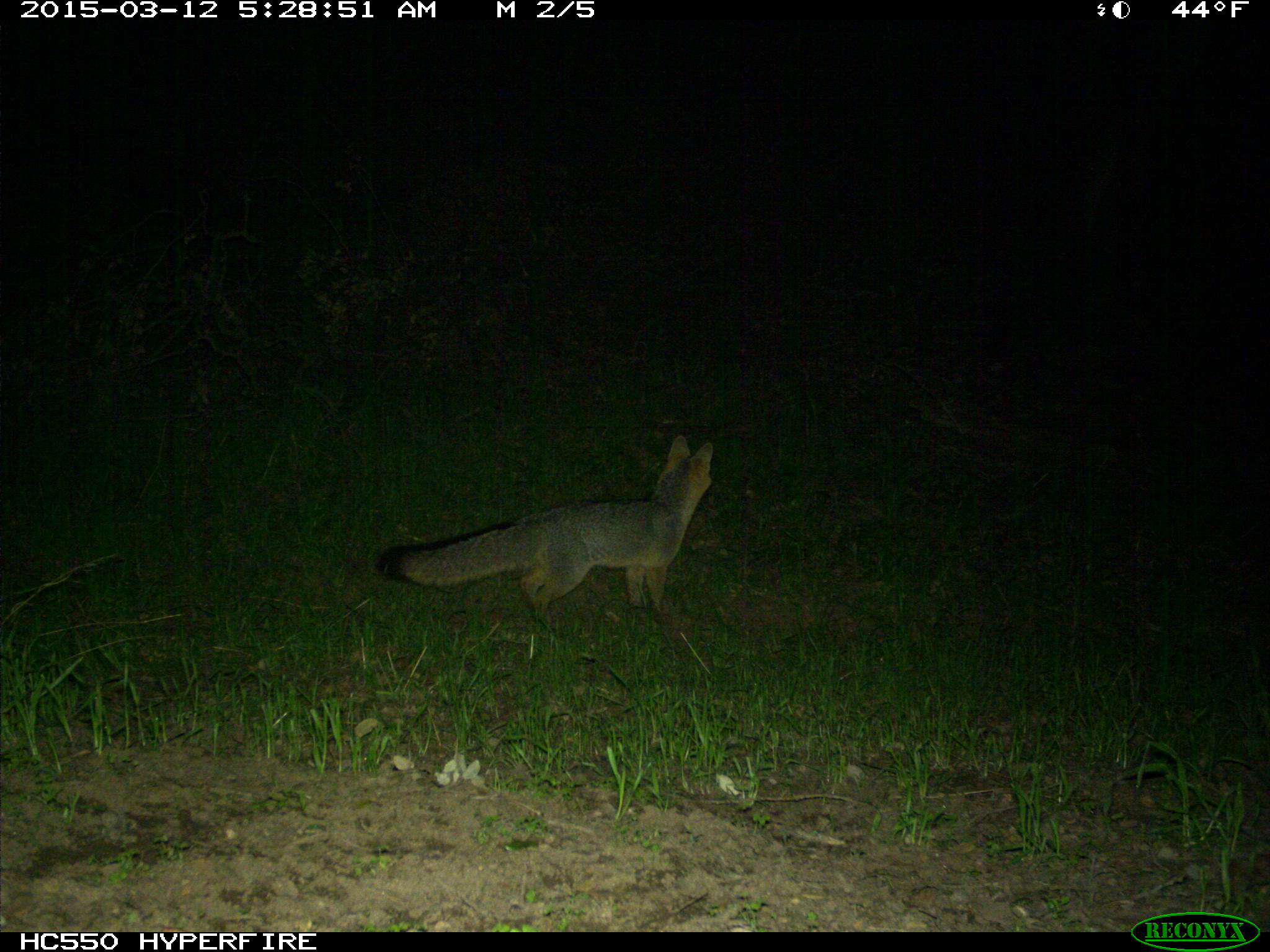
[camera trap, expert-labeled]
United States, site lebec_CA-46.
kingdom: Animalia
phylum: Chordata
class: Mammalia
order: Carnivora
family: Canidae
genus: Urocyon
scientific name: Urocyon cinereoargenteus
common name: gray fox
Urocyon cinereoargenteus (gray fox).